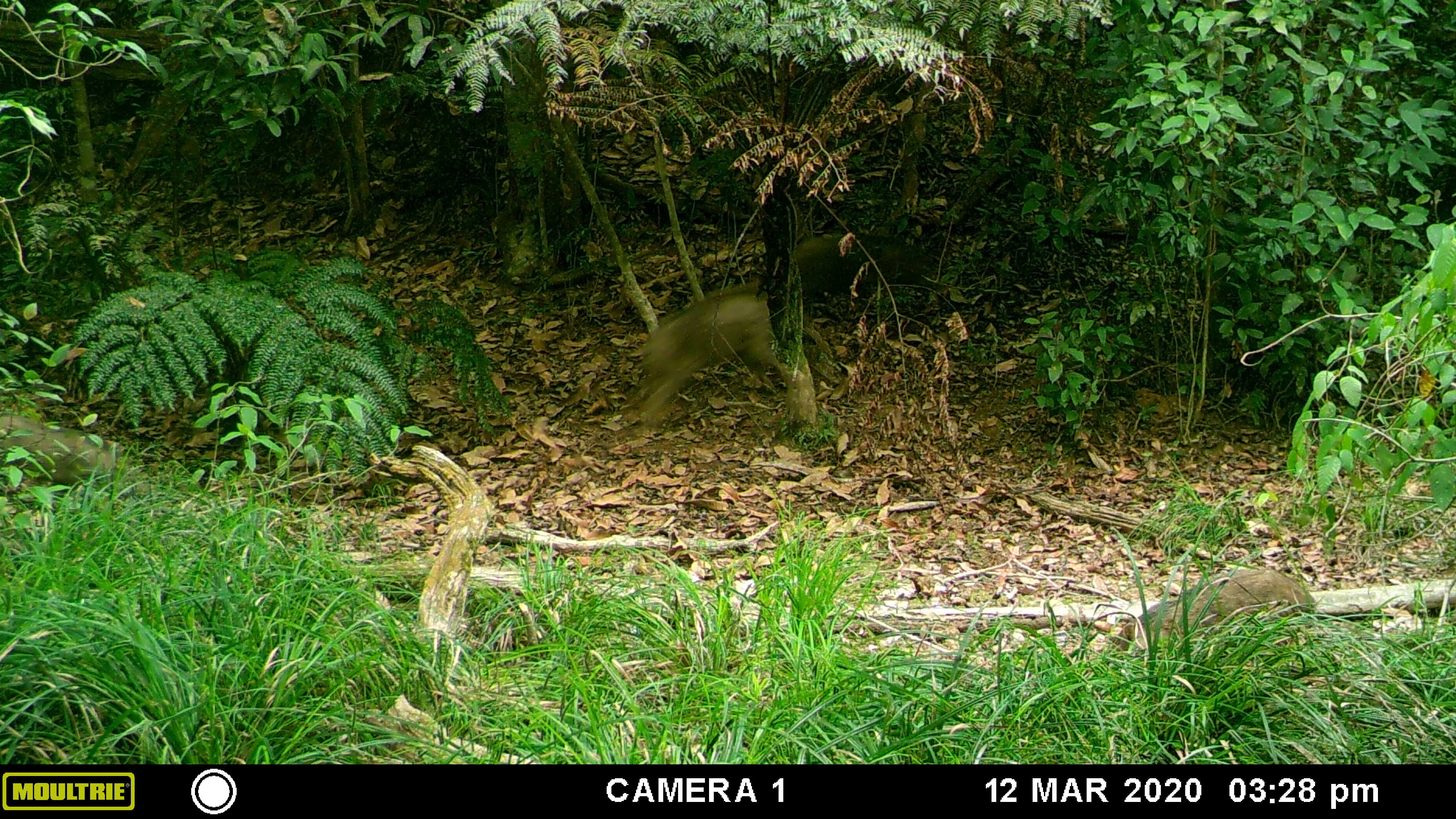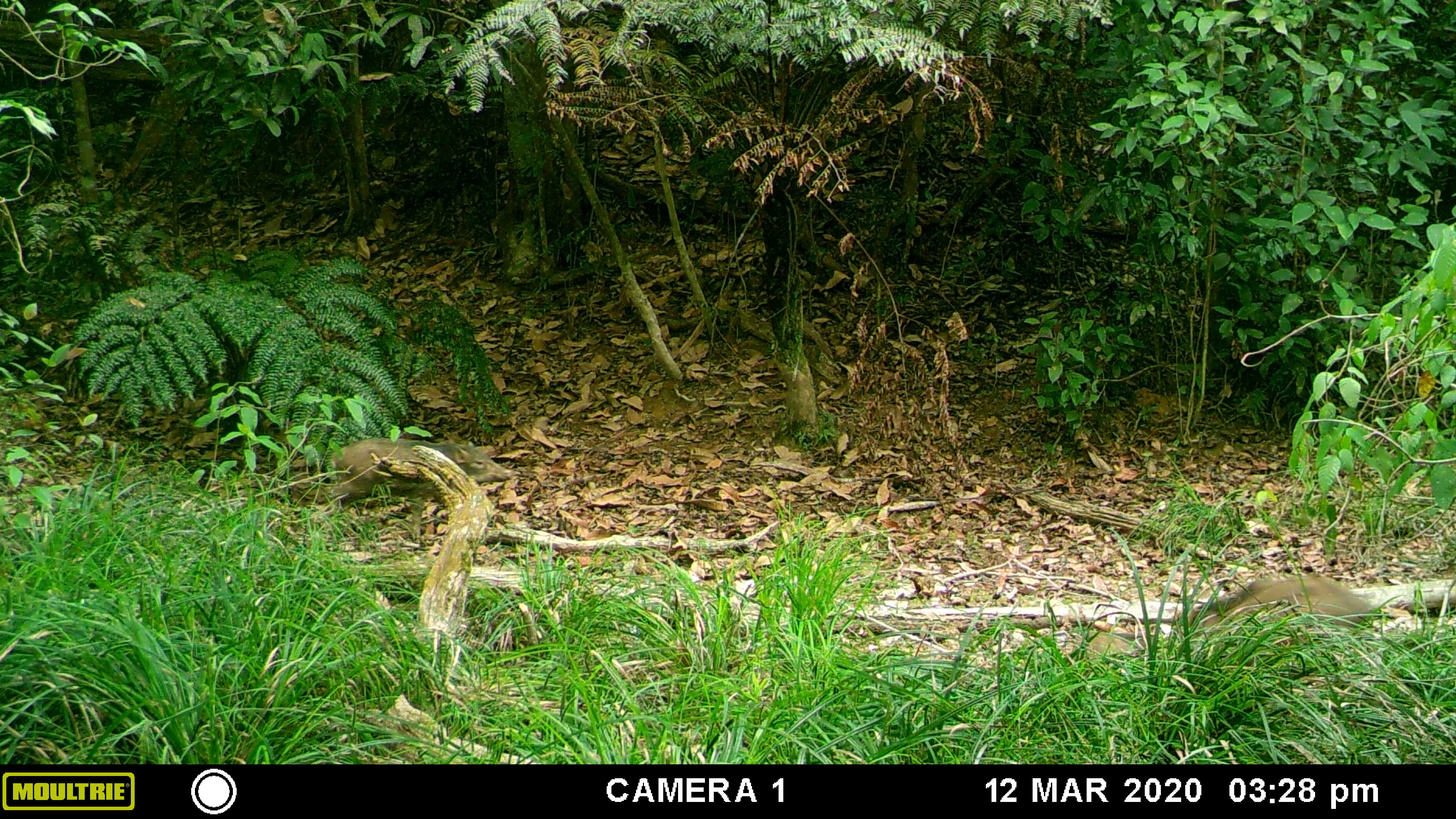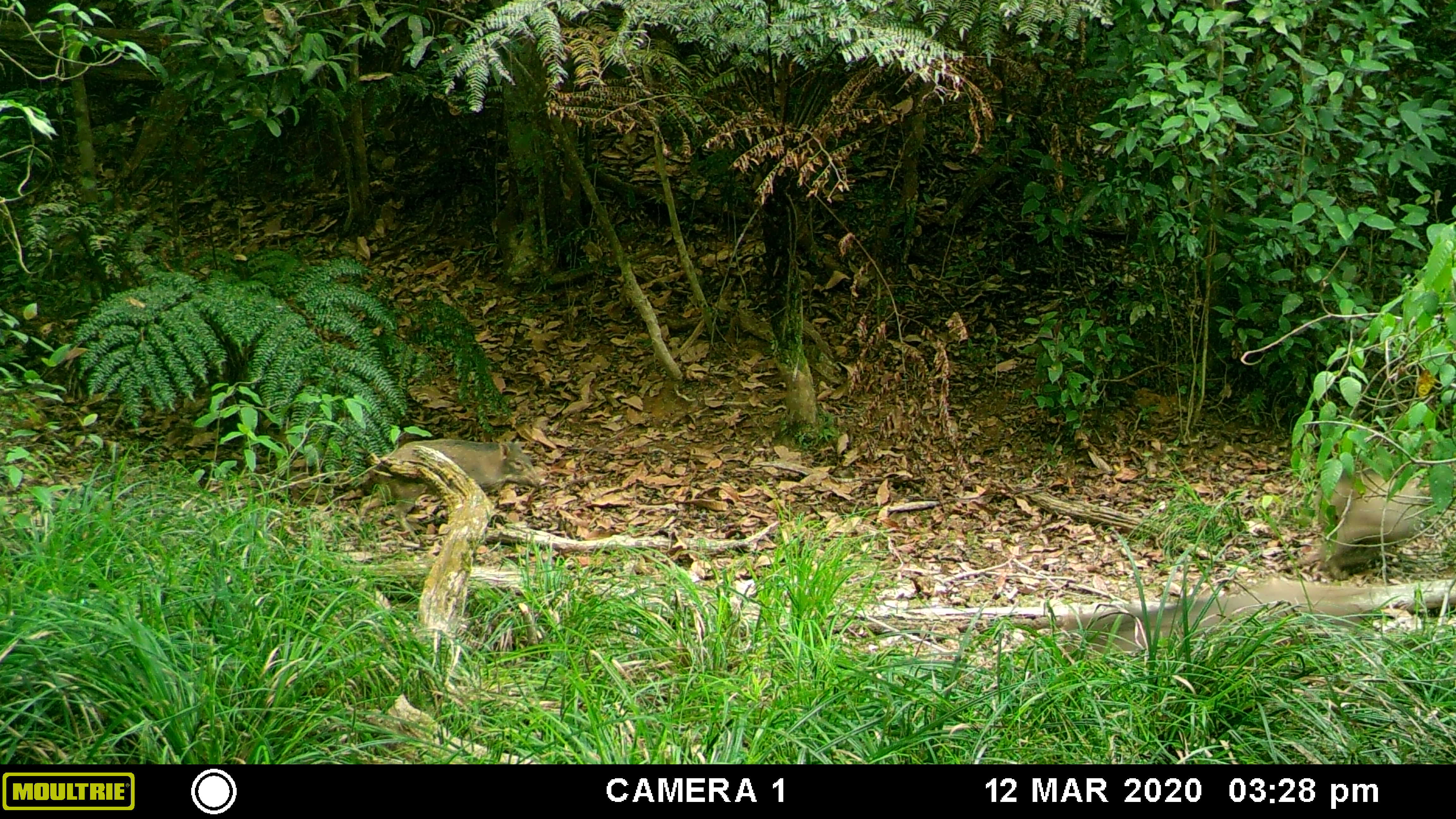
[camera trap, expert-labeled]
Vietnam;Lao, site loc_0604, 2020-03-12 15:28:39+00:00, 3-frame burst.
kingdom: Animalia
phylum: Chordata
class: Mammalia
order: Artiodactyla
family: Suidae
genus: Sus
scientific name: Sus scrofa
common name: eurasian wild pig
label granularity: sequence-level